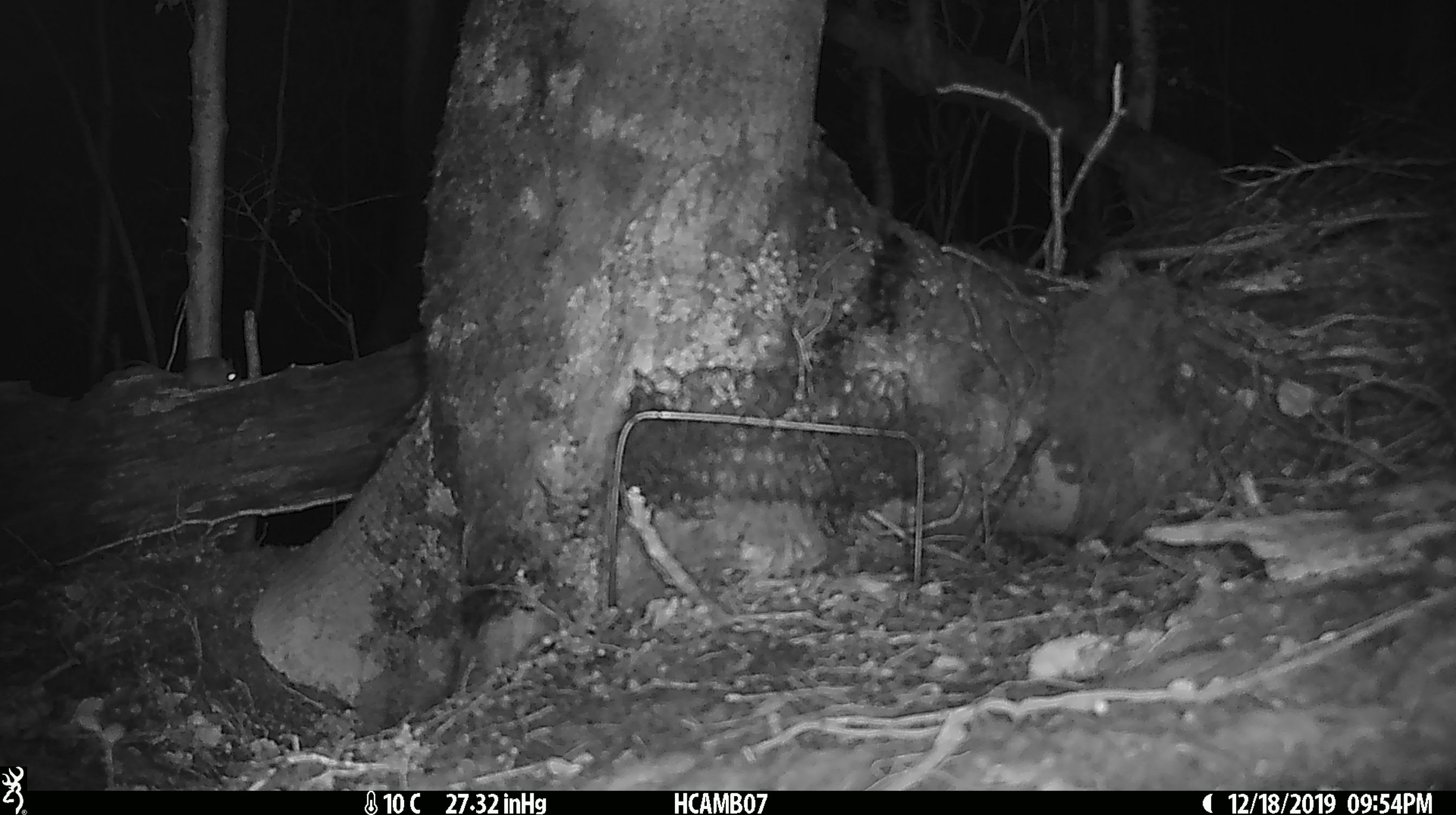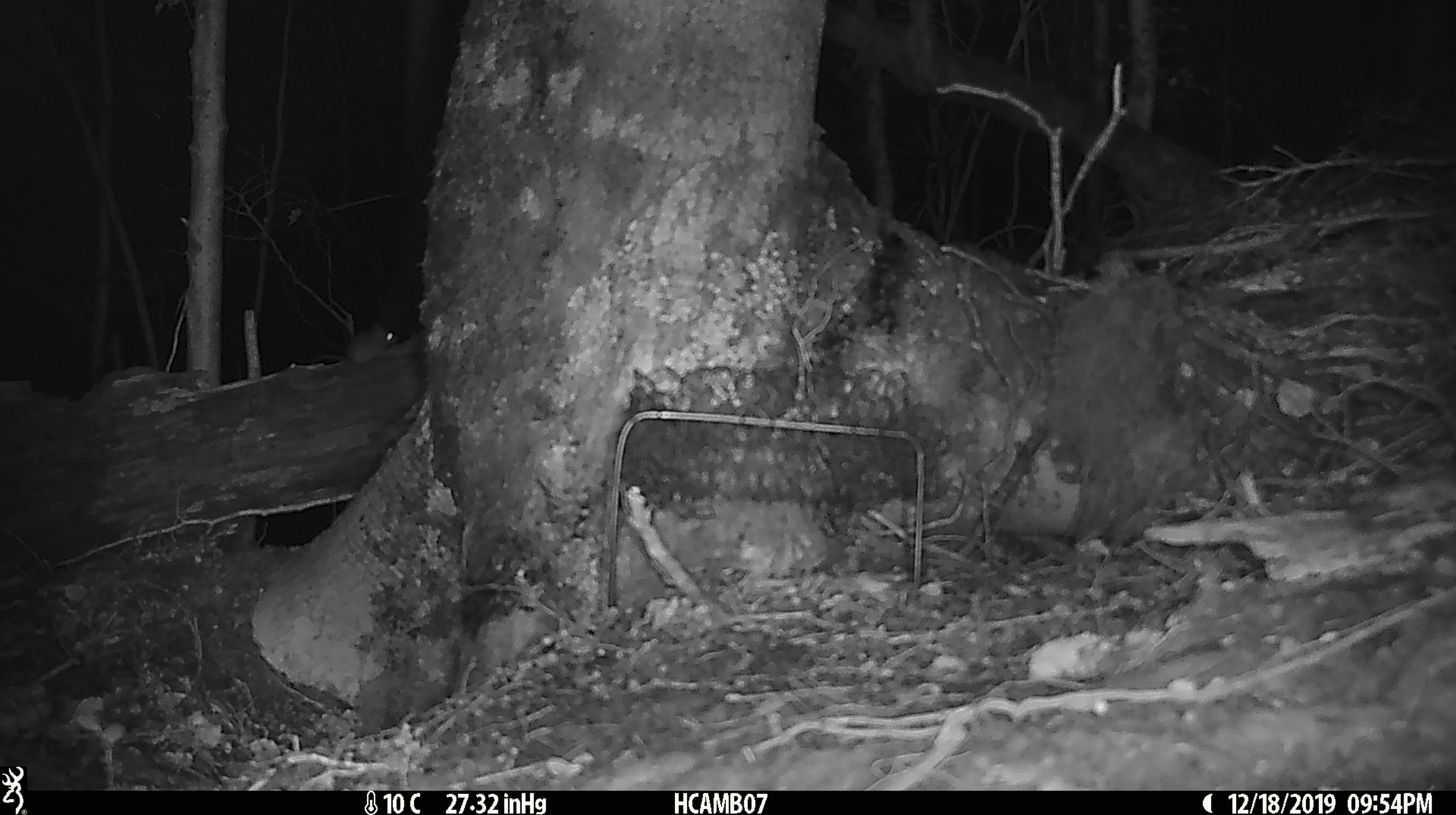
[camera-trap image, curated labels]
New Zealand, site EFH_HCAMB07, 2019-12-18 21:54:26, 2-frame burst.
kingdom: Animalia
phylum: Chordata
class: Mammalia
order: Rodentia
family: Muridae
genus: Mus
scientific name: Mus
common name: mouse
Mouse (Mus).